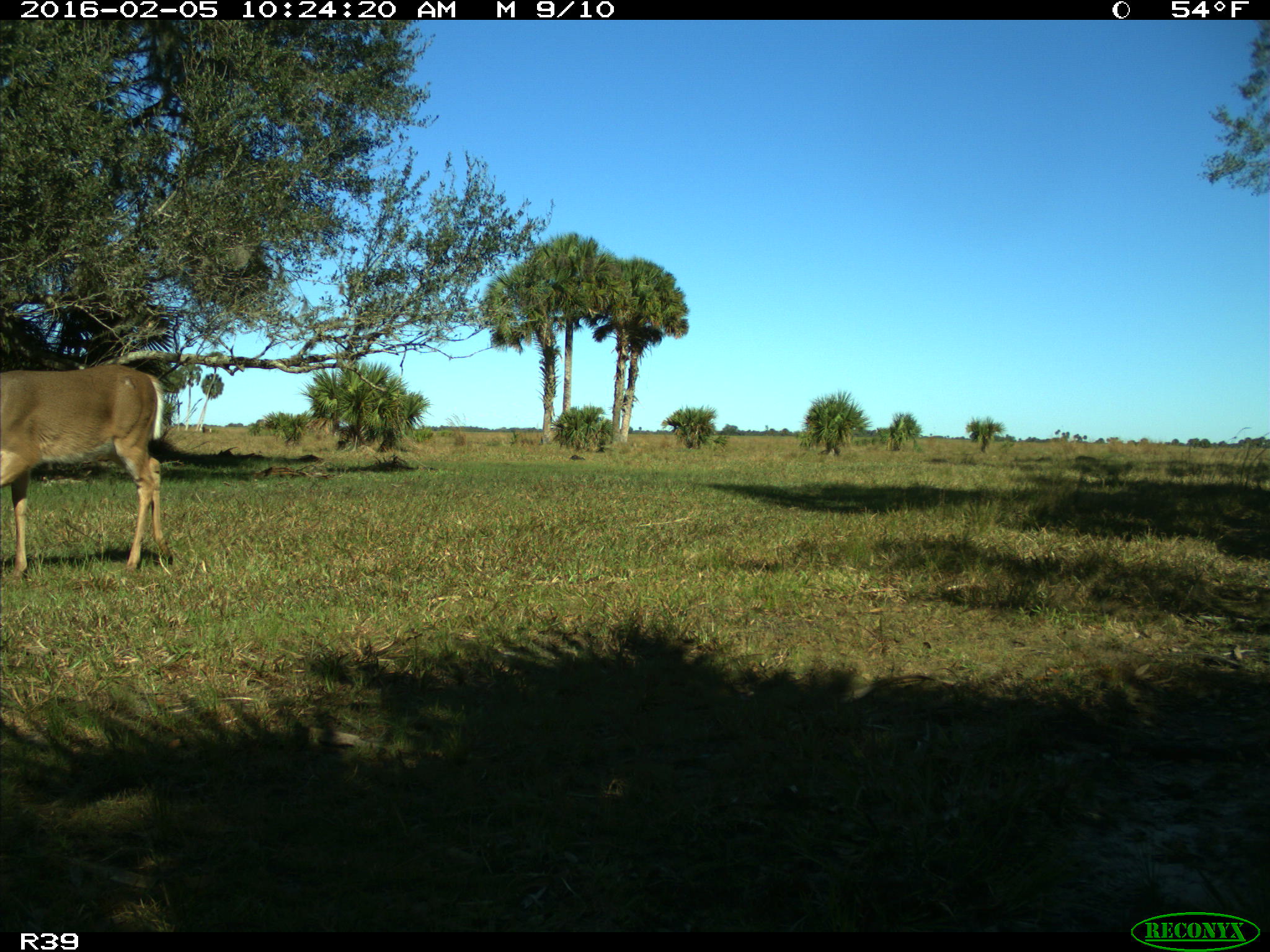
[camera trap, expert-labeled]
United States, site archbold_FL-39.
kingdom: Animalia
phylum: Chordata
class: Mammalia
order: Artiodactyla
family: Cervidae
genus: Odocoileus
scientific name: Odocoileus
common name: deer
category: unidentified deer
Unidentified deer (deer) (Odocoileus).